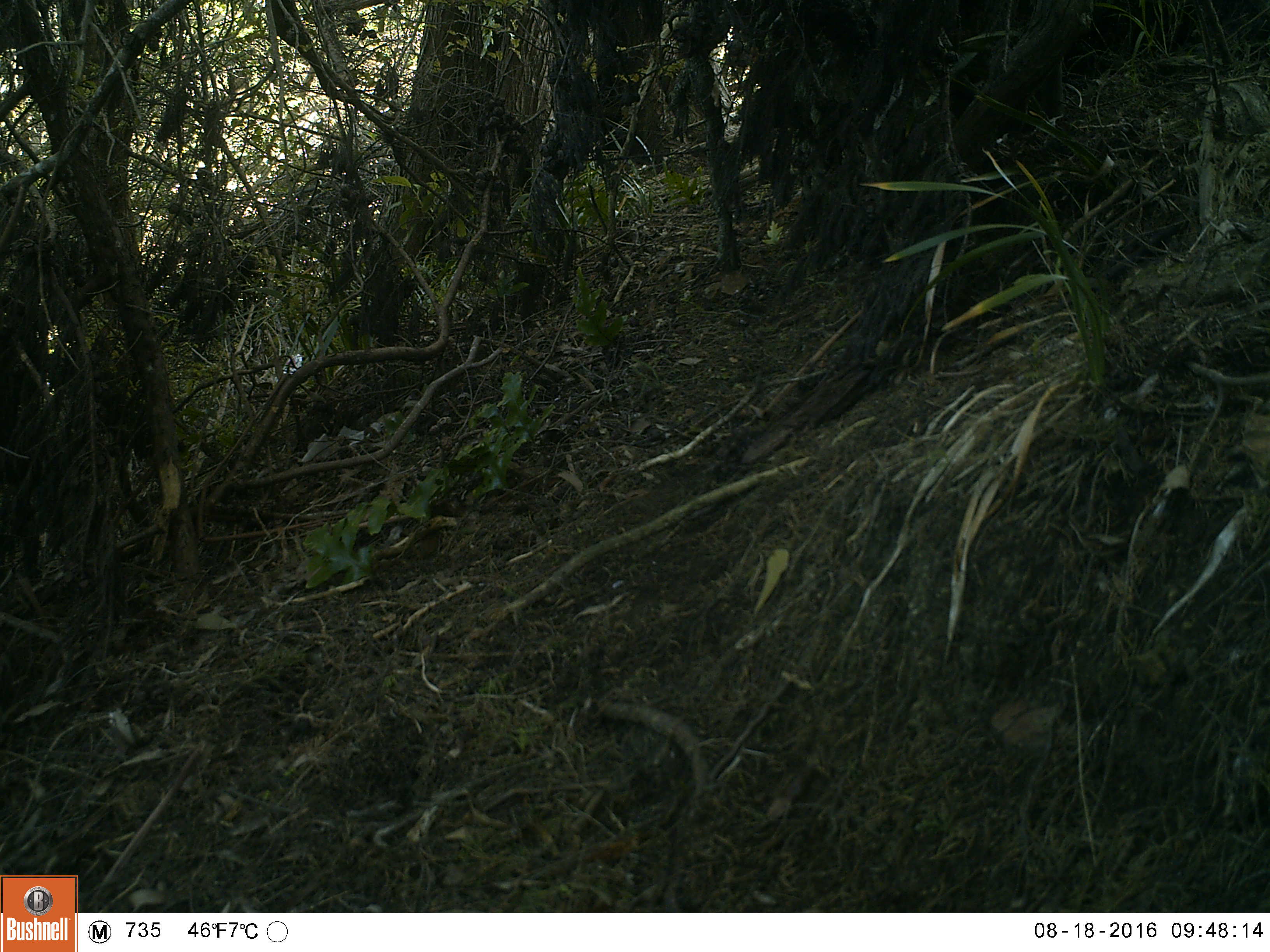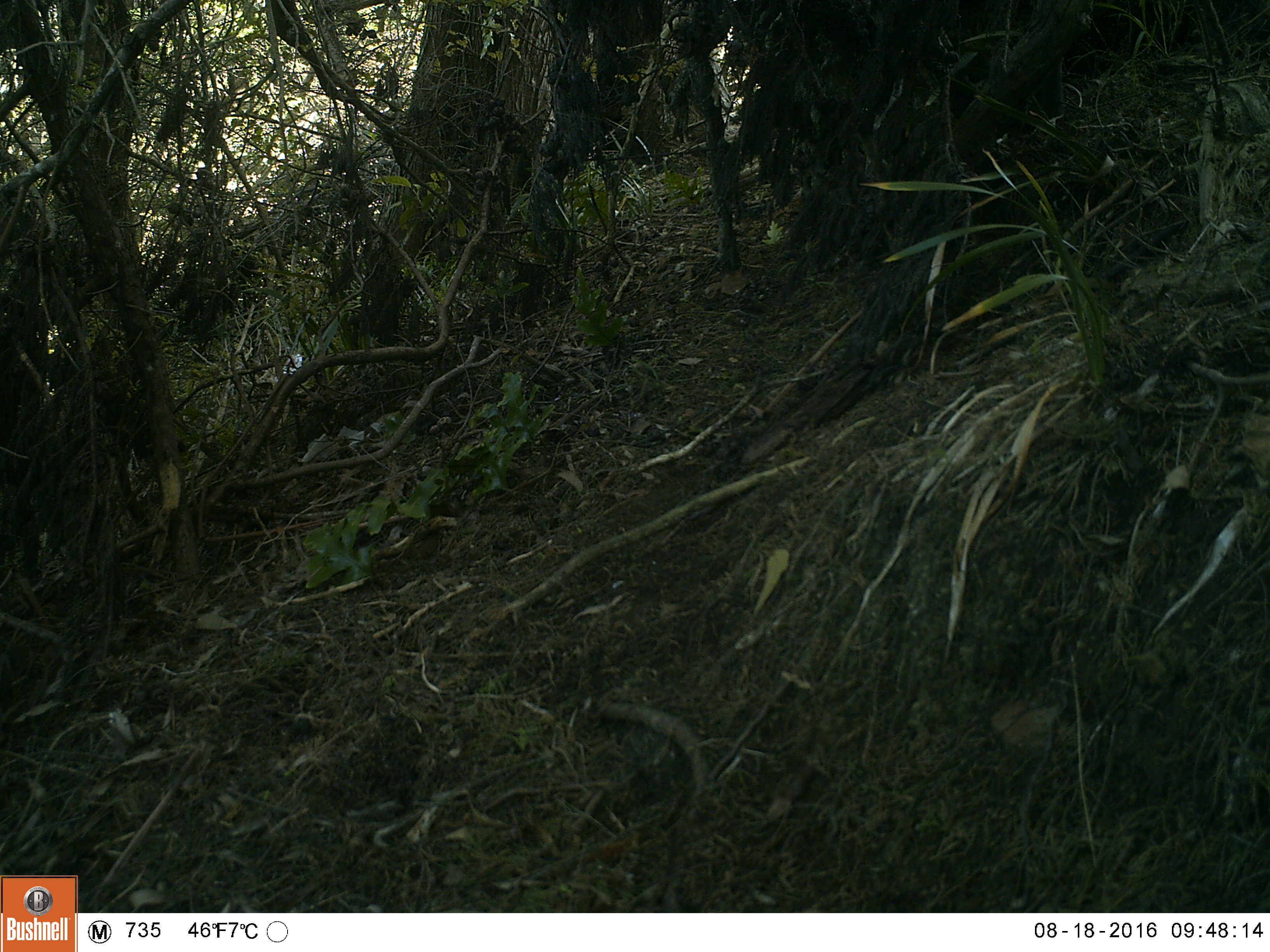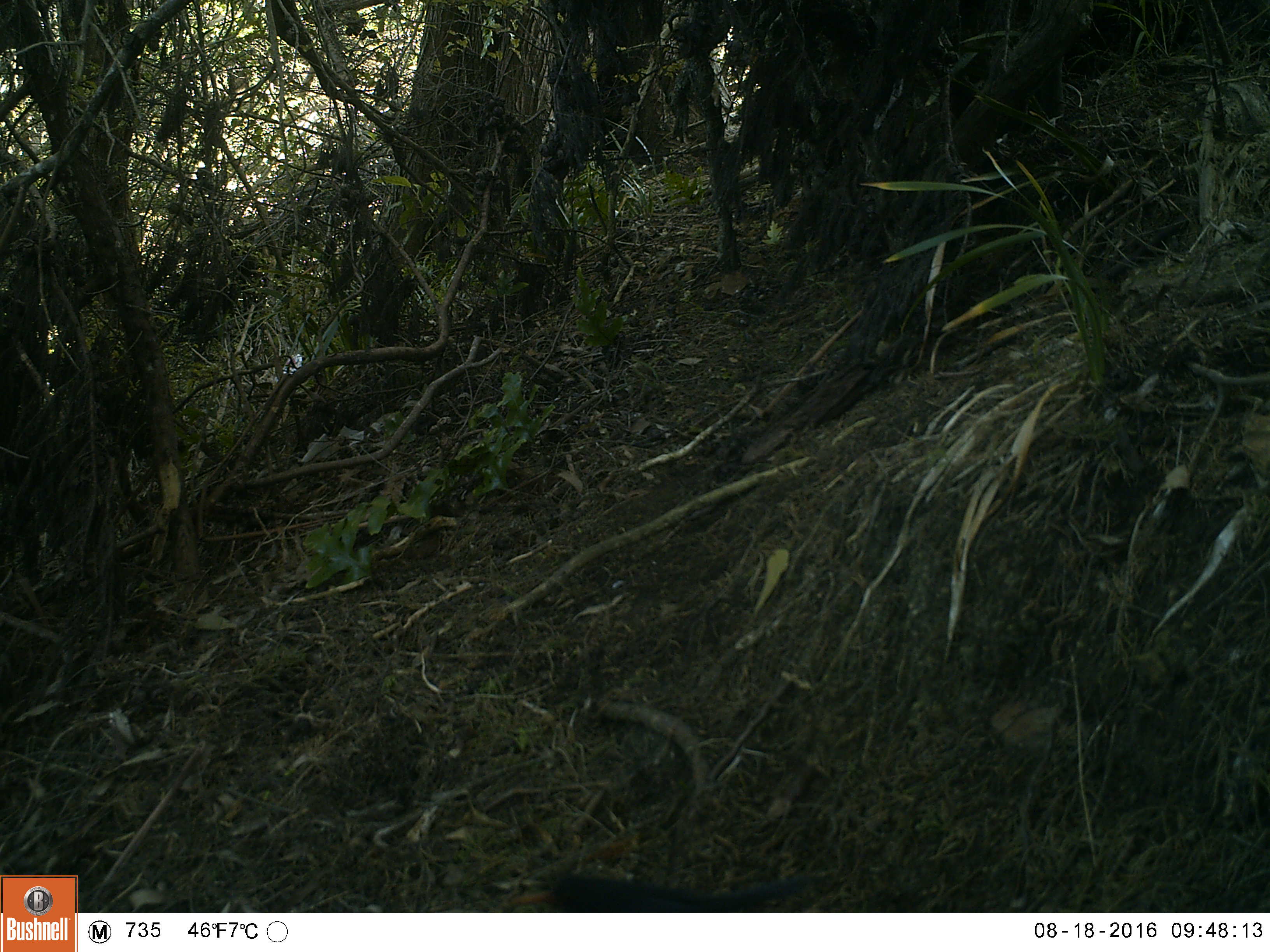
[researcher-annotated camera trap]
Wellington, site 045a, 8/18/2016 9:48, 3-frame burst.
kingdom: Animalia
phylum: Chordata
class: Aves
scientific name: Aves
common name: bird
Bird (Aves).